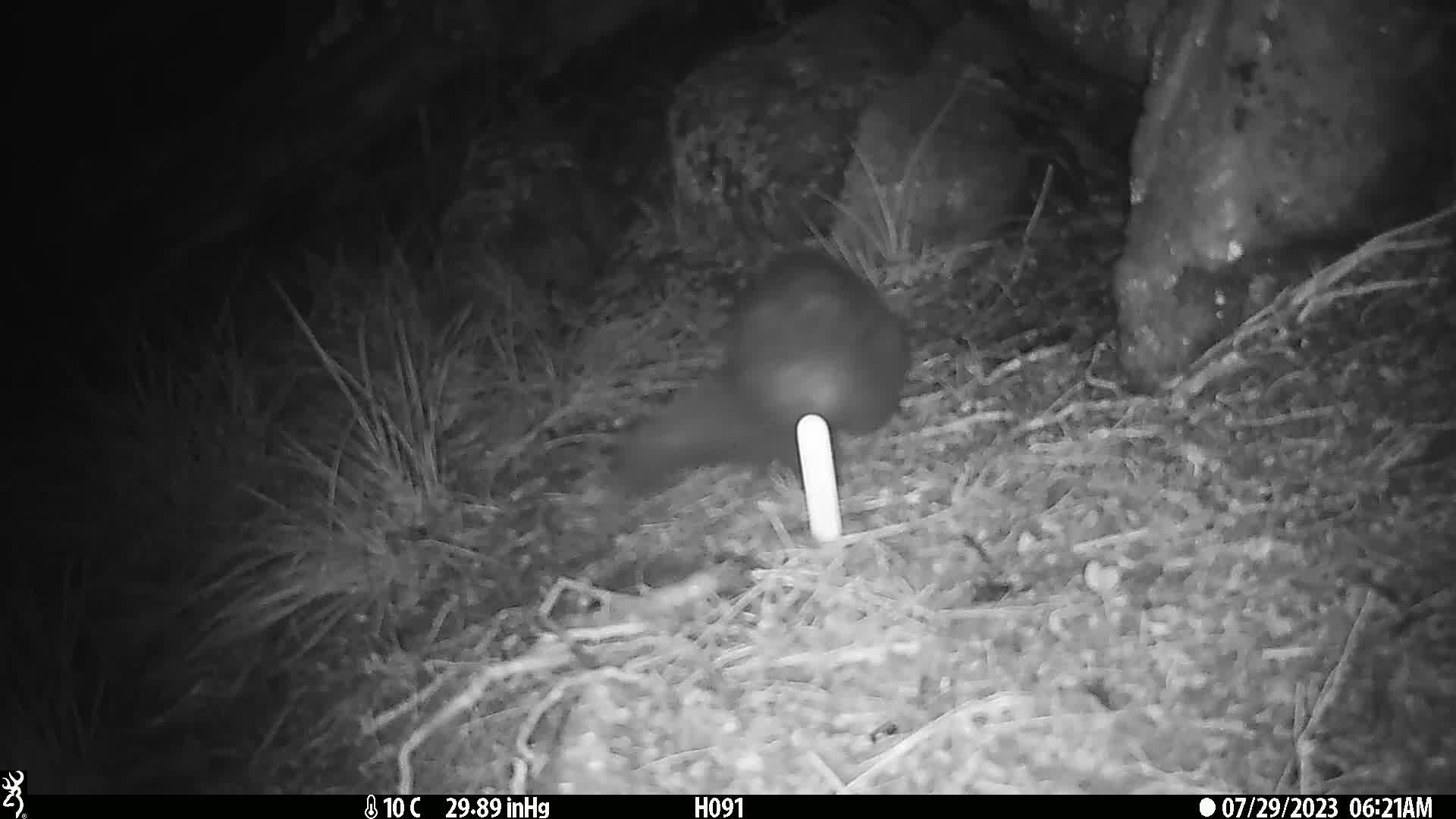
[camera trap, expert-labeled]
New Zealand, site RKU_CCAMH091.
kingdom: Animalia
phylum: Chordata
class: Mammalia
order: Diprotodontia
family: Phalangeridae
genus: Trichosurus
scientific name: Trichosurus vulpecula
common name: common brushtail possum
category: possum